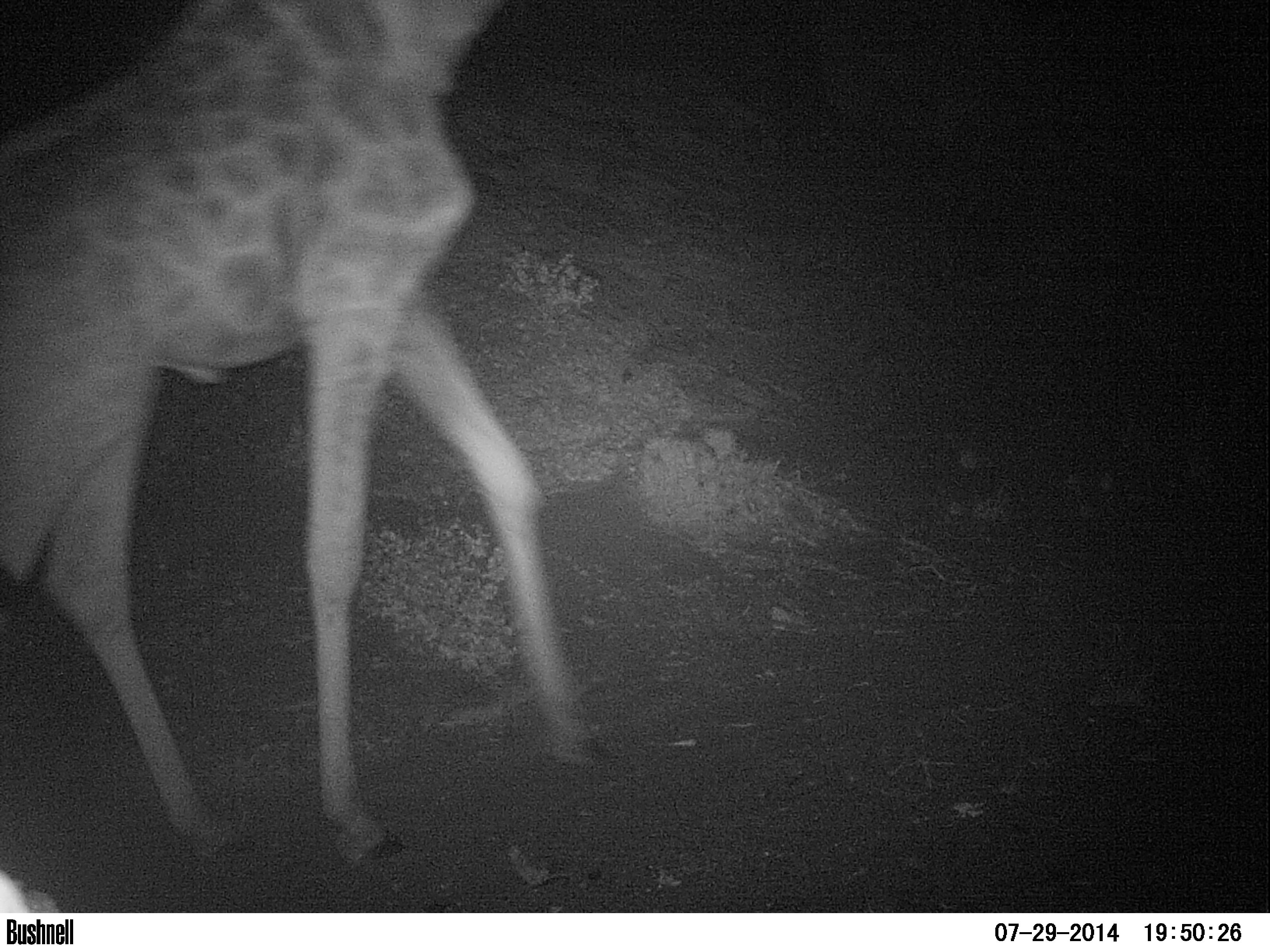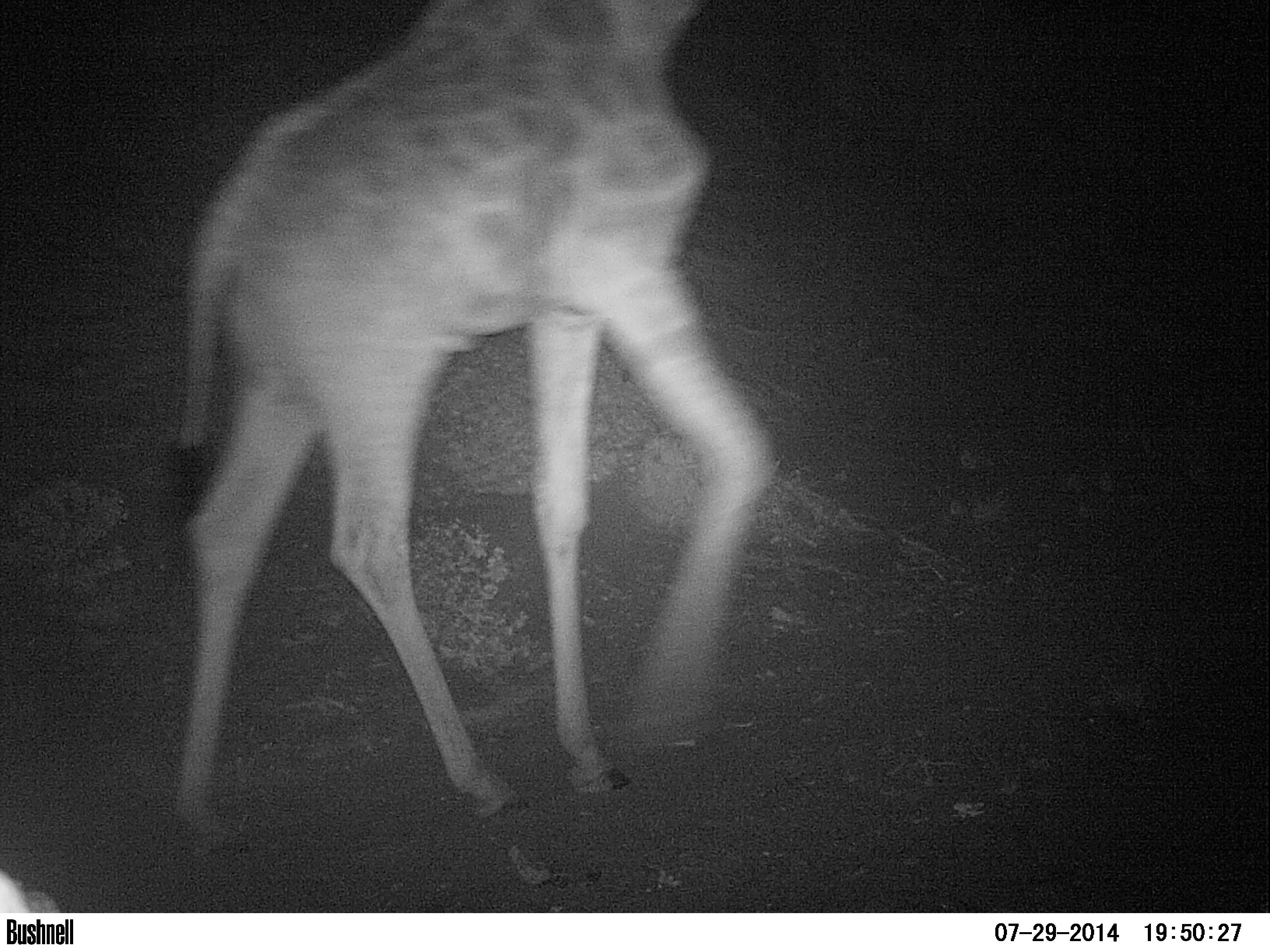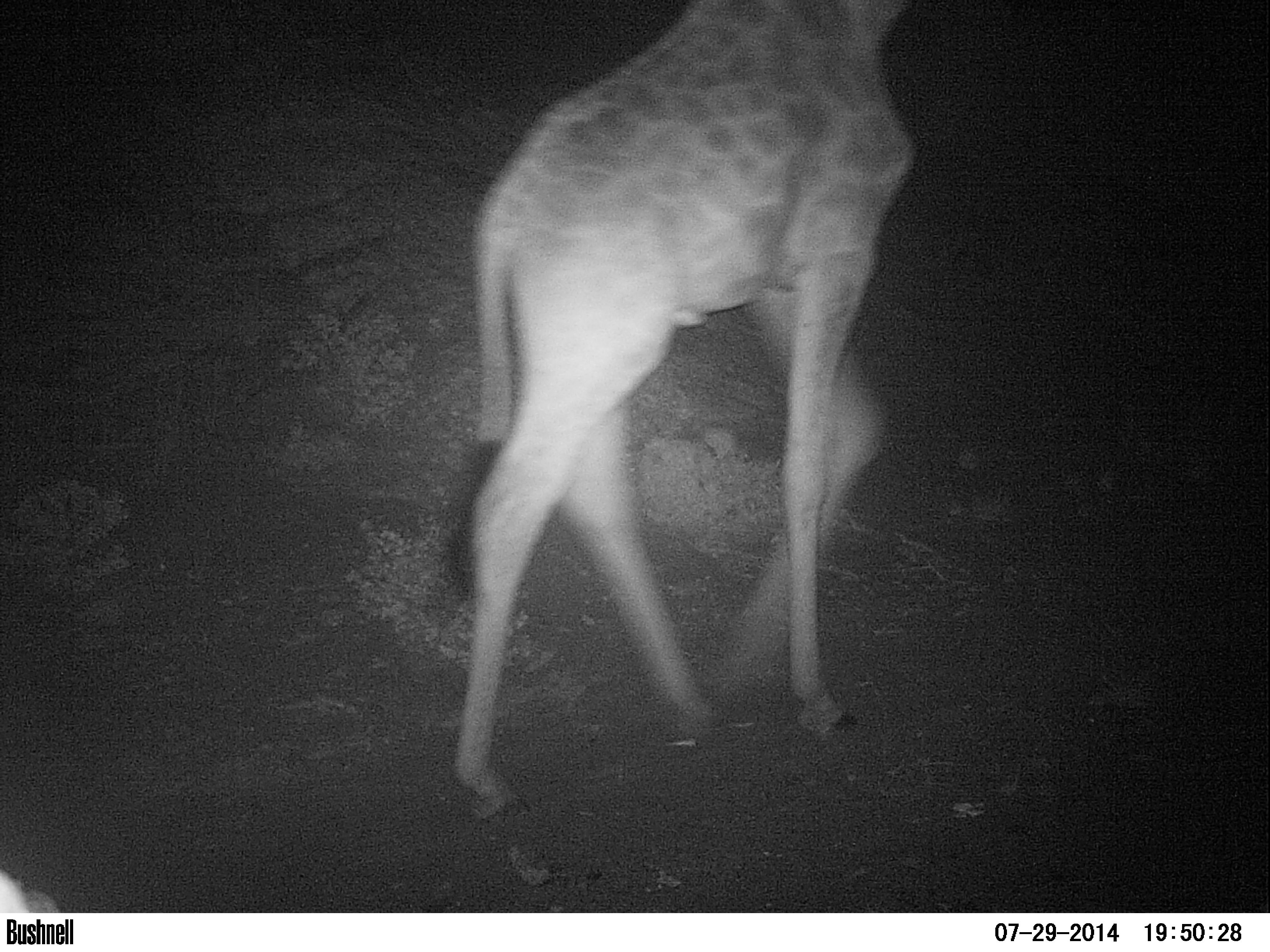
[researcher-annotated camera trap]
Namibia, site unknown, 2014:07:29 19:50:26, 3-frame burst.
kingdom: Animalia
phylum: Chordata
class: Mammalia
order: Artiodactyla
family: Giraffidae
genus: Giraffa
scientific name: Giraffa camelopardalis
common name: giraffe